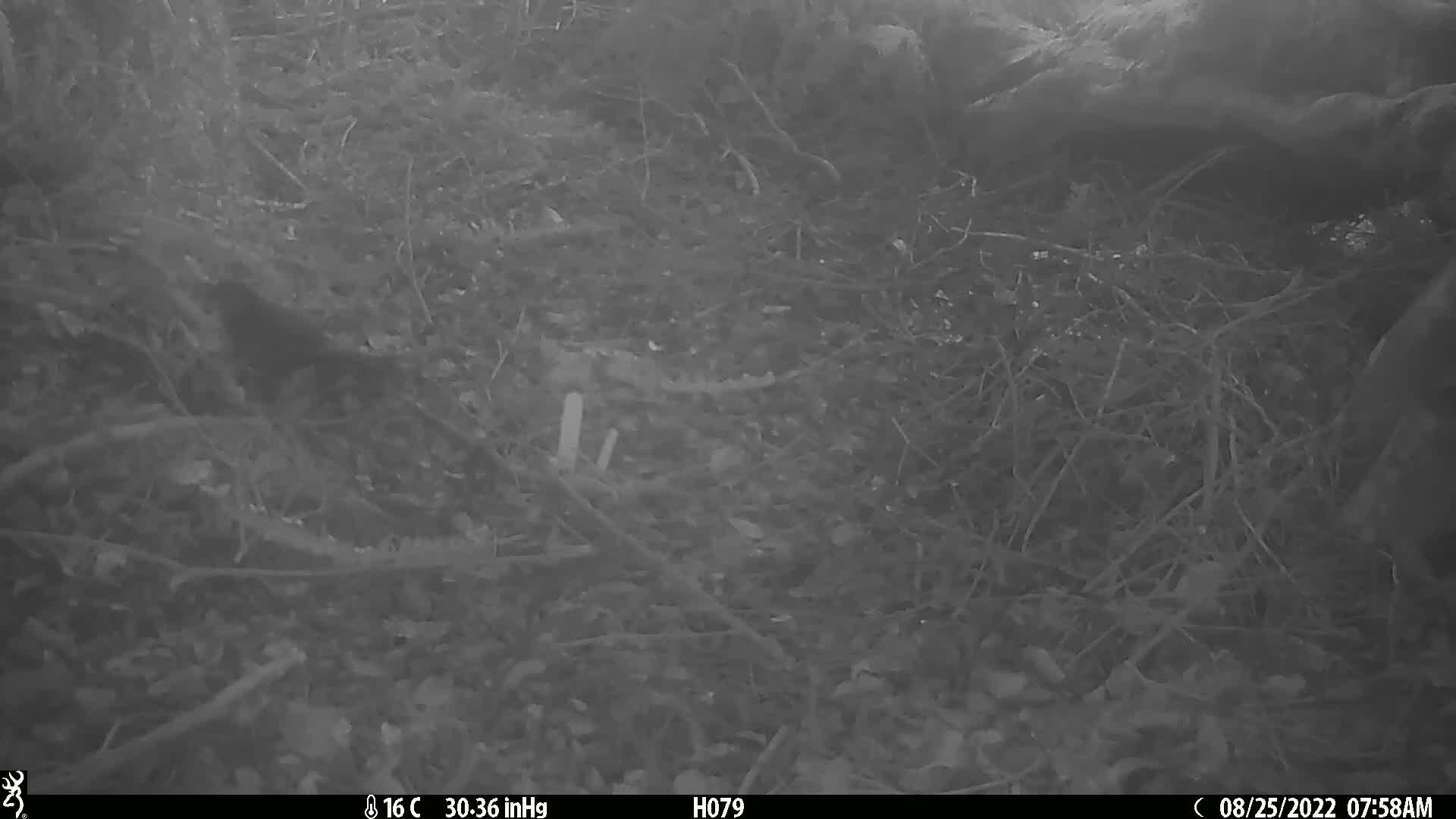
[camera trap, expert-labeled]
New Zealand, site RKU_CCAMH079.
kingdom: Animalia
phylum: Chordata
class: Aves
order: Passeriformes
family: Turdidae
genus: Turdus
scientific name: Turdus merula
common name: eurasian blackbird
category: blackbird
Blackbird (eurasian blackbird) (Turdus merula).